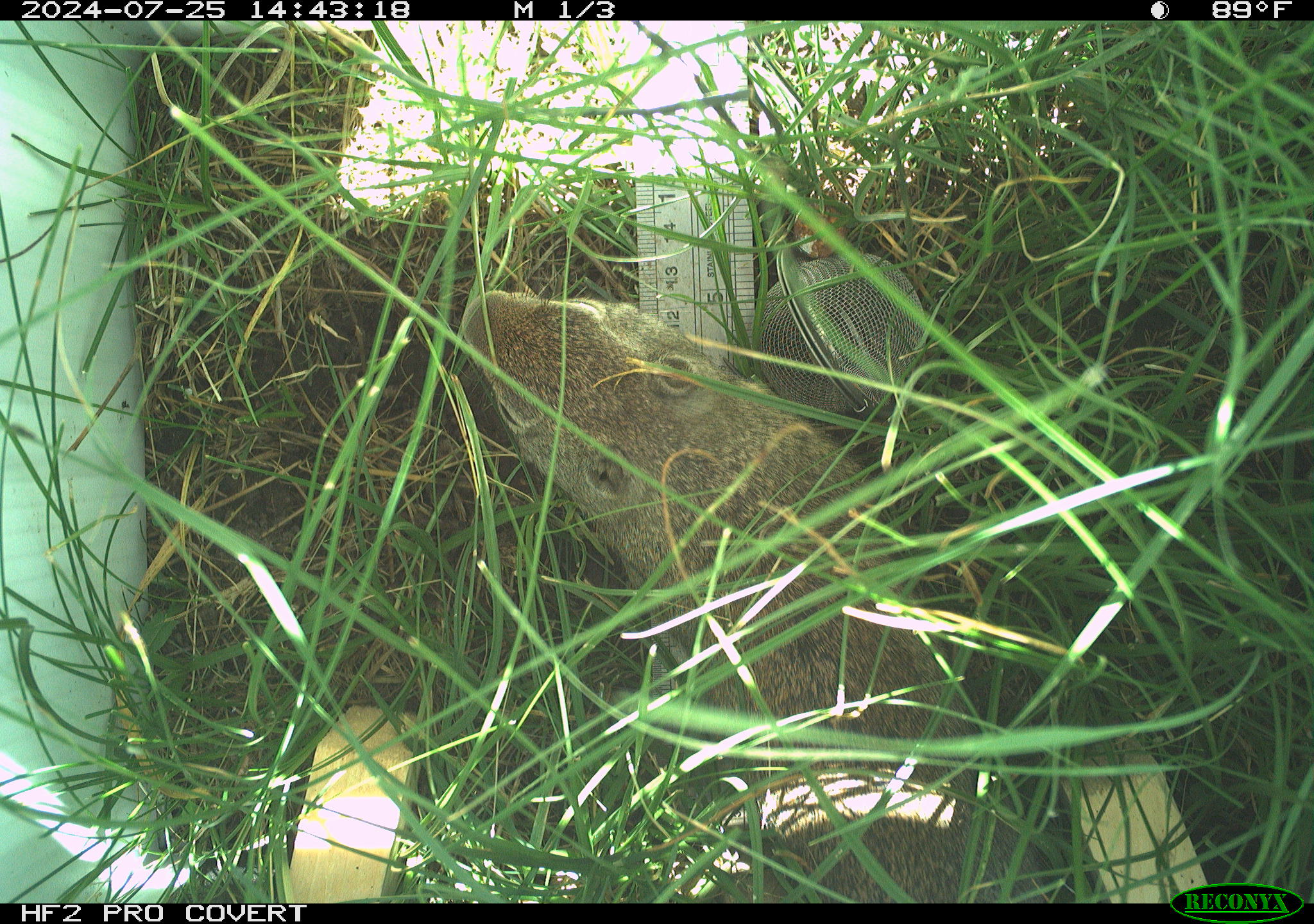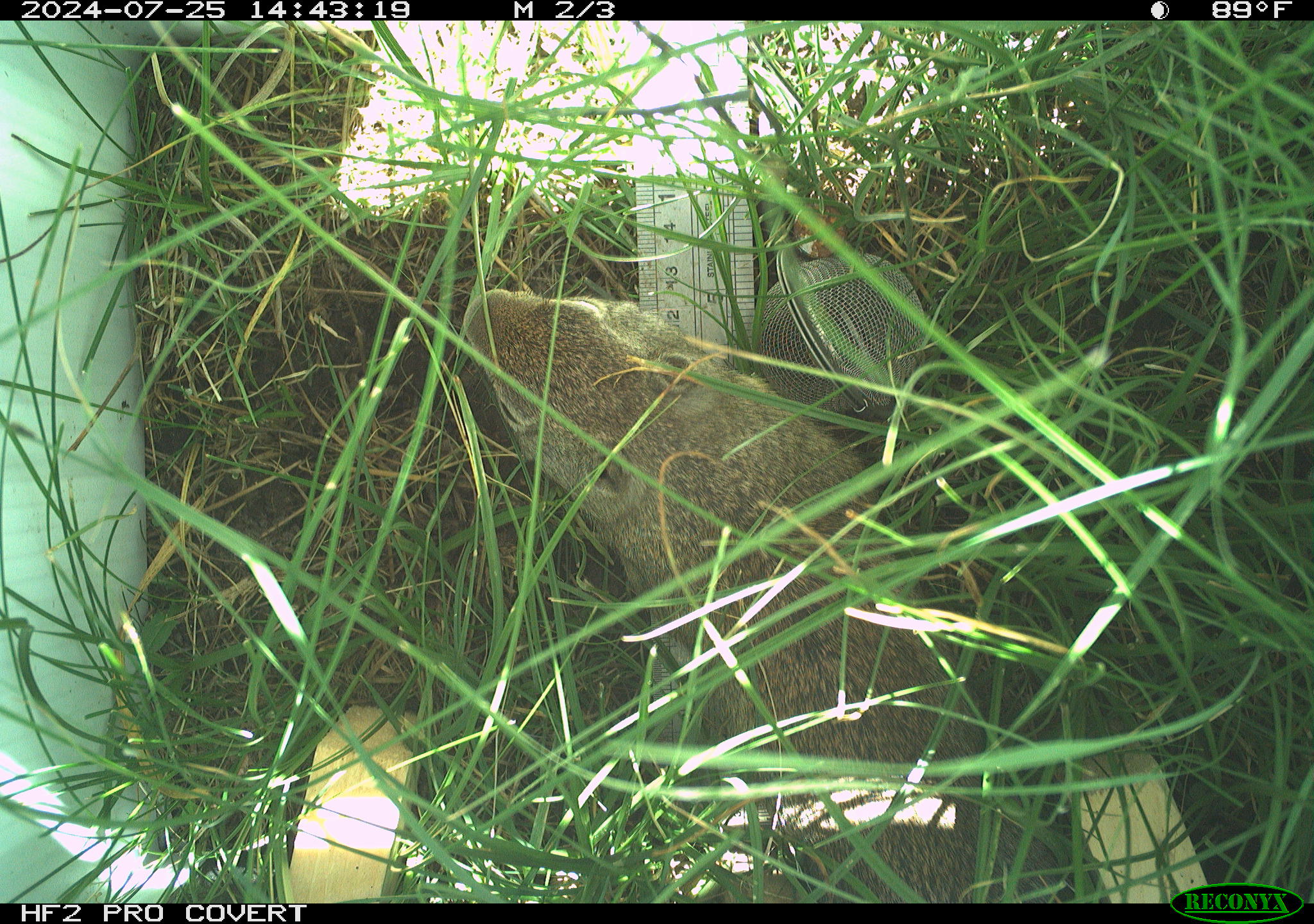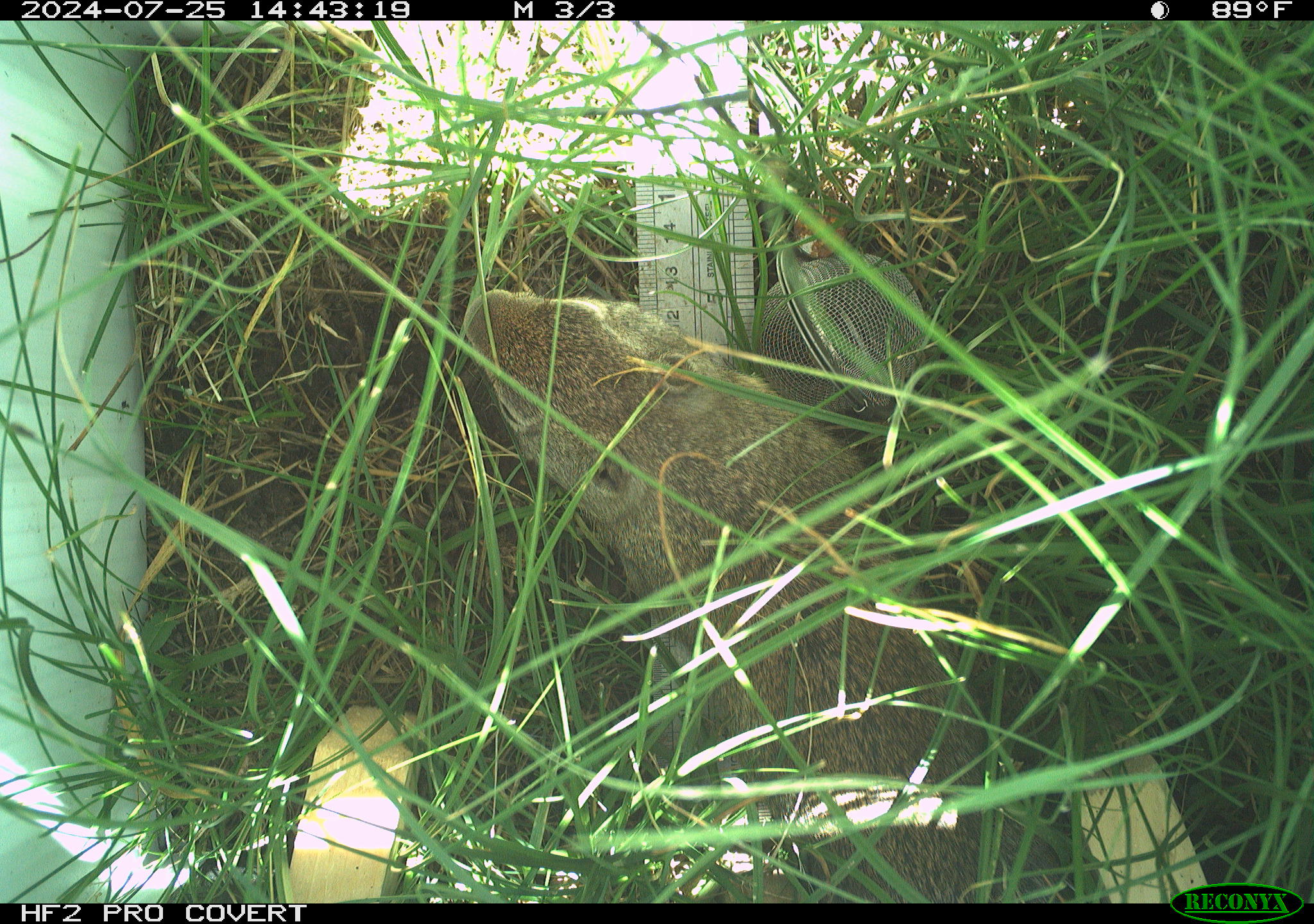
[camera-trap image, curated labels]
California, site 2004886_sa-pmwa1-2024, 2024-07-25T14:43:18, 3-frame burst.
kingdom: Animalia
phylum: Chordata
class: Mammalia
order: Rodentia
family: Sciuridae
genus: Urocitellus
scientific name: Urocitellus beldingi beldingi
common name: belding's ground squirrel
Belding's ground squirrel (Urocitellus beldingi beldingi).